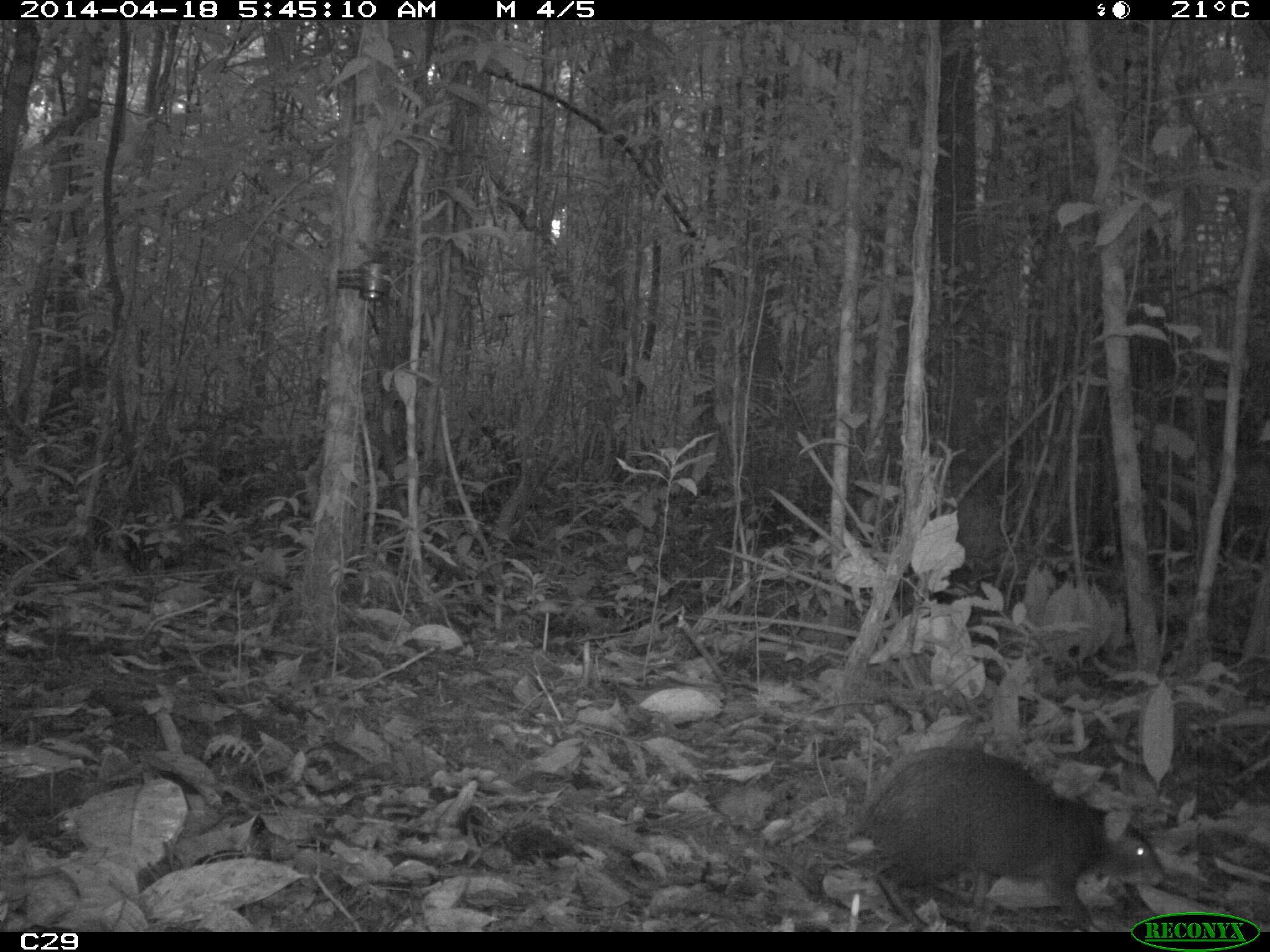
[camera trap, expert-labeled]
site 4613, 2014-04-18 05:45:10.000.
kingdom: Animalia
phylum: Chordata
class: Mammalia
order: Rodentia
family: Dasyproctidae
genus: Dasyprocta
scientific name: Dasyprocta leporina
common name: red-rumped agouti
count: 1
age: adult